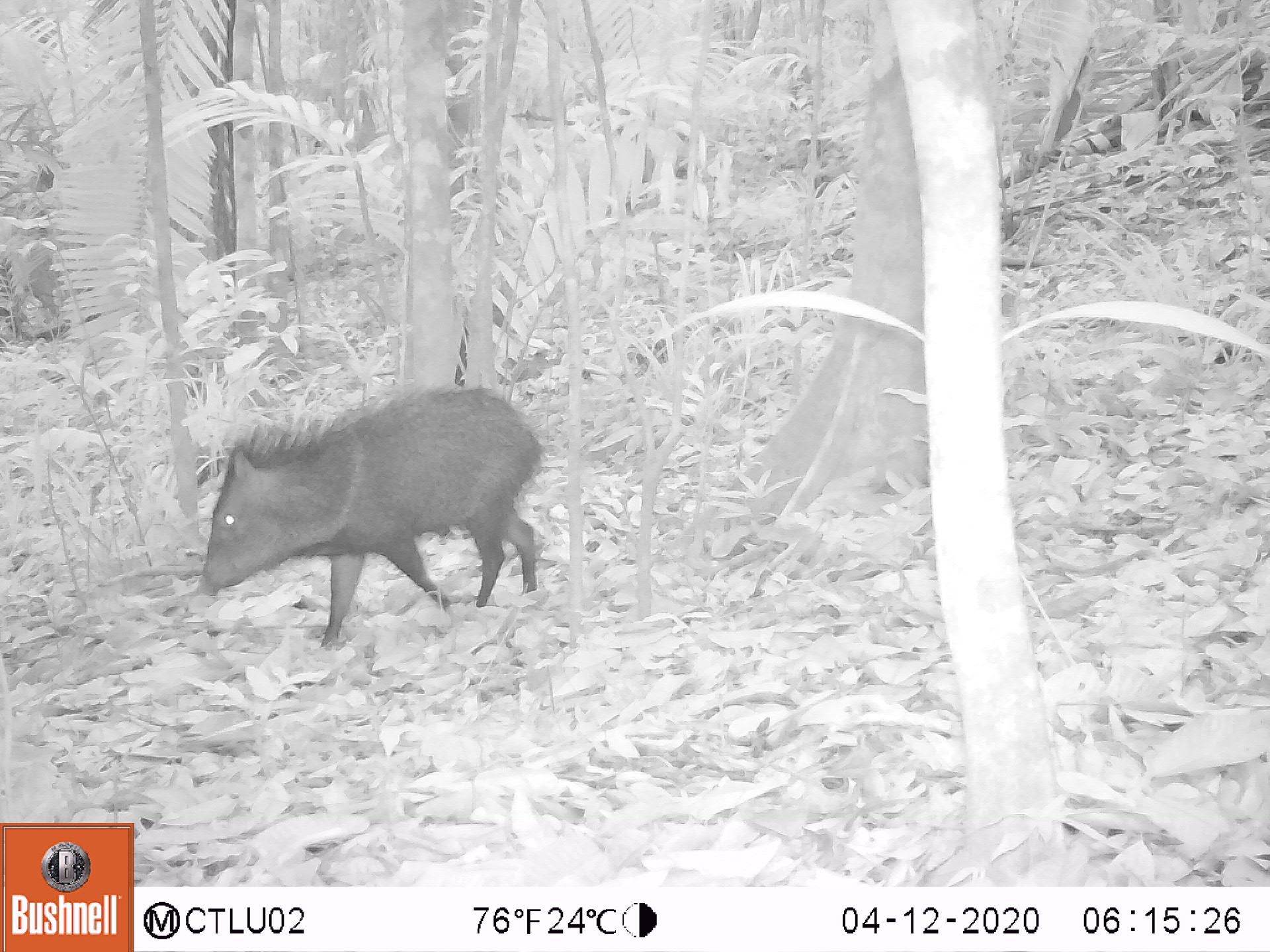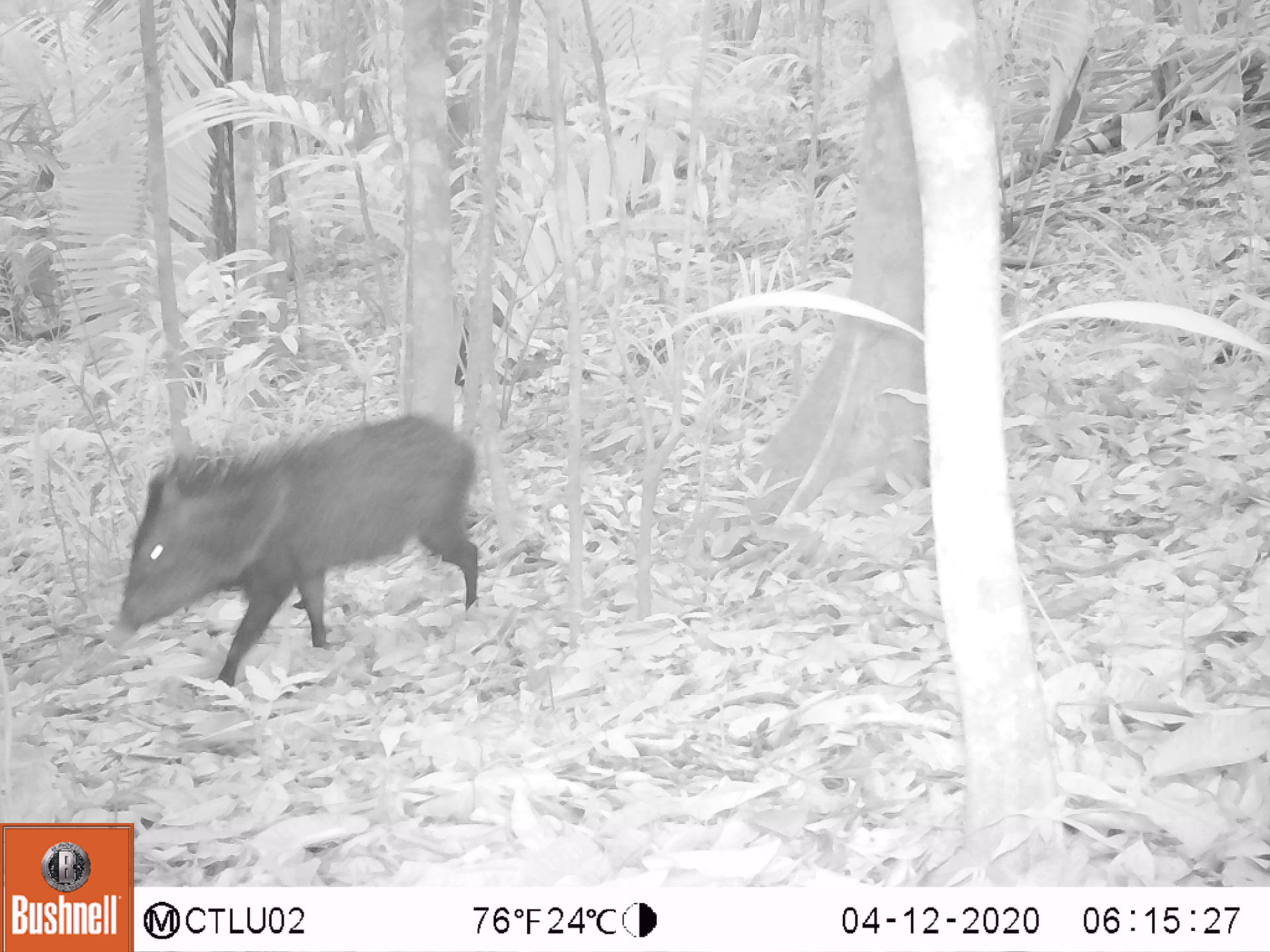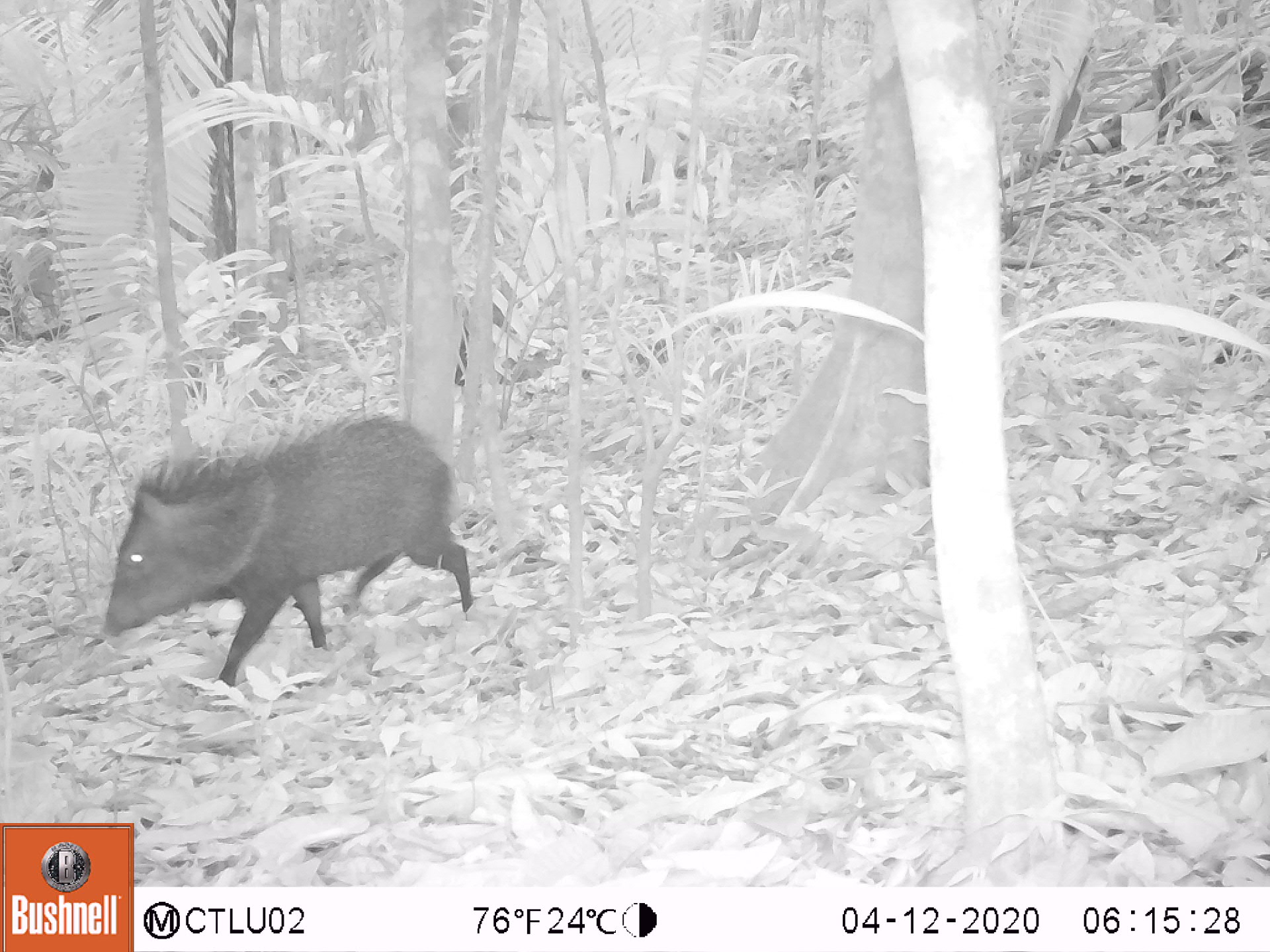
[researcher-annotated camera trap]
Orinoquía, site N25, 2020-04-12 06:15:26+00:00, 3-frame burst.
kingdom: Animalia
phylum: Chordata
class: Mammalia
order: Artiodactyla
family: Tayassuidae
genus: Pecari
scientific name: Pecari tajacu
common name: collared peccary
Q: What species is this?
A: Collared peccary (Pecari tajacu).